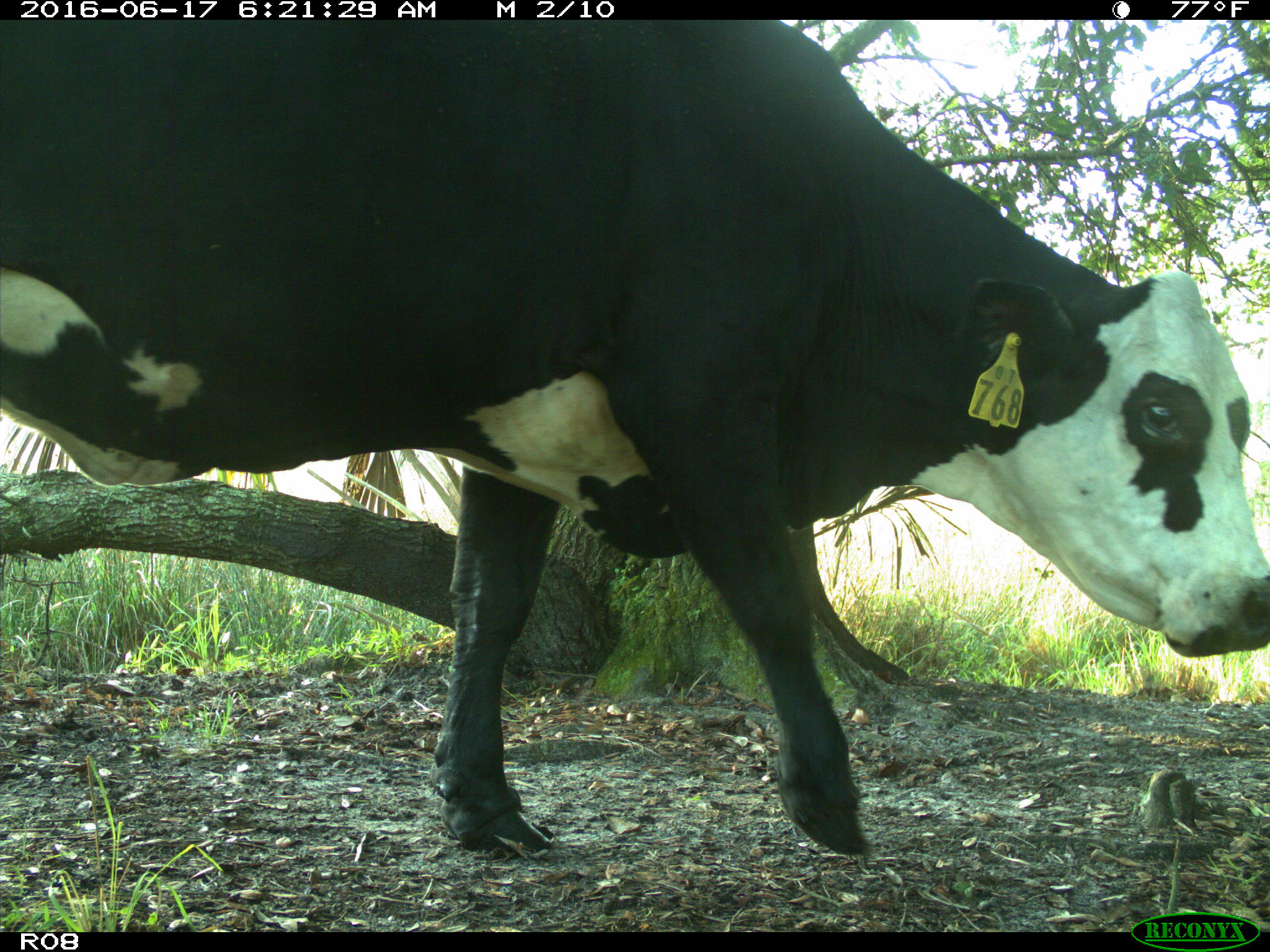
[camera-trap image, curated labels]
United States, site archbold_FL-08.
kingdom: Animalia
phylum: Chordata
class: Mammalia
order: Artiodactyla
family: Bovidae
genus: Bos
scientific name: Bos taurus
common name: domestic cow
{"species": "Bos taurus (domestic cow)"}